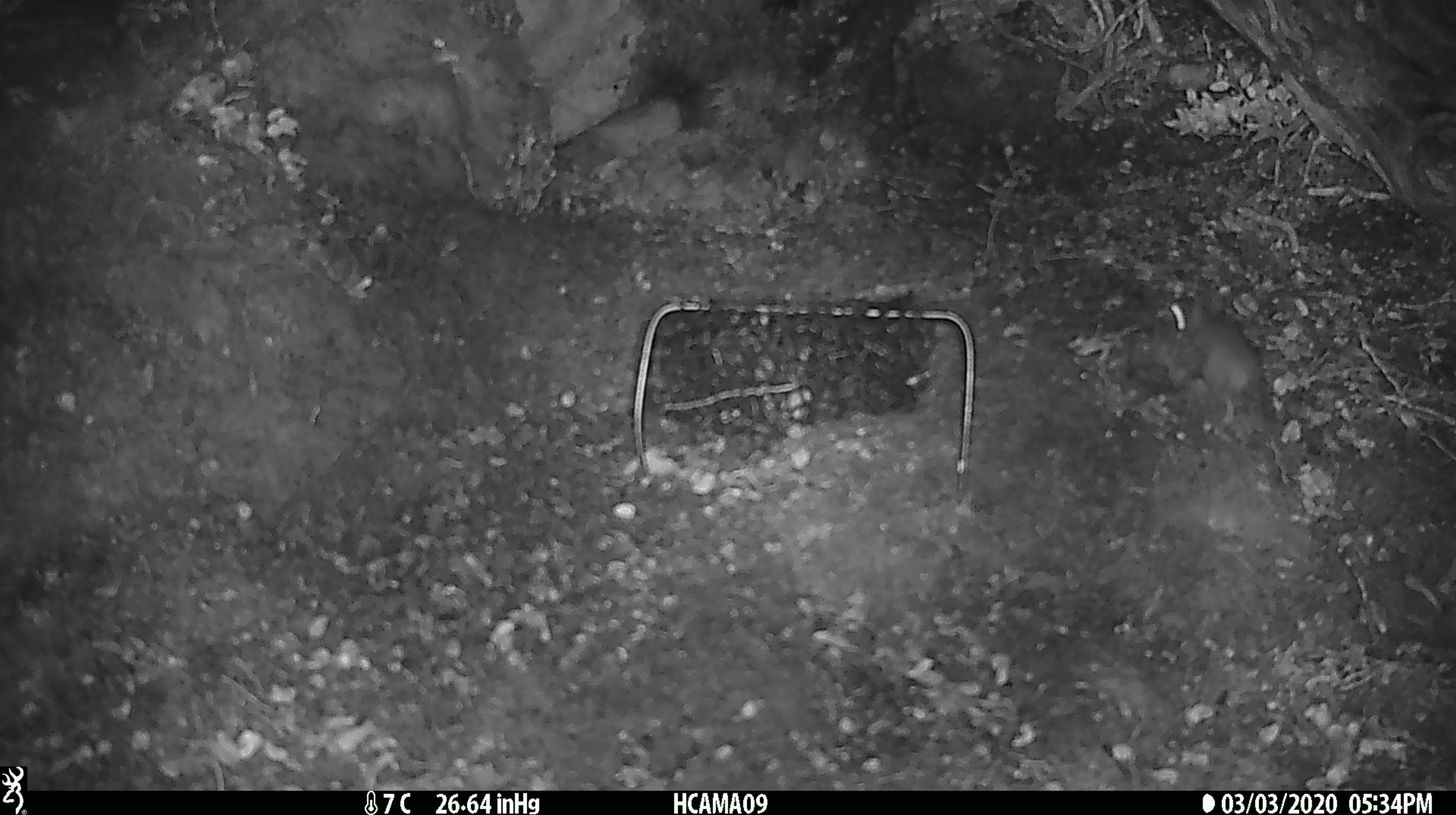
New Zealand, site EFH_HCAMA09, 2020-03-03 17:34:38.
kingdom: Animalia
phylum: Chordata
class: Mammalia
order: Rodentia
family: Muridae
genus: Mus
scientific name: Mus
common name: mouse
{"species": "mouse (Mus)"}